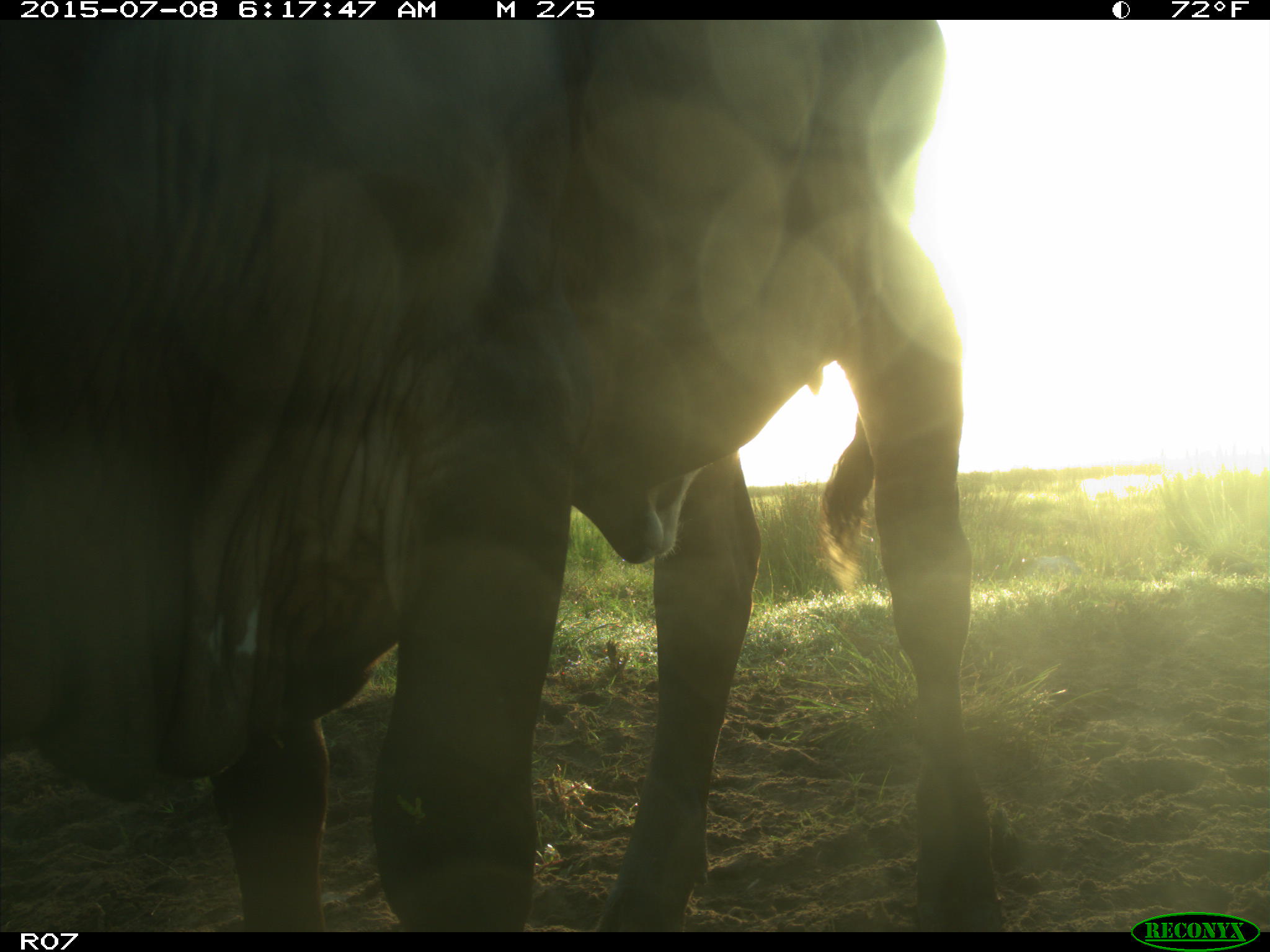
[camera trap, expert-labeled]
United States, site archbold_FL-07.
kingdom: Animalia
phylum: Chordata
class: Mammalia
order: Artiodactyla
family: Bovidae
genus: Bos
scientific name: Bos taurus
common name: domestic cow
Bos taurus (domestic cow).